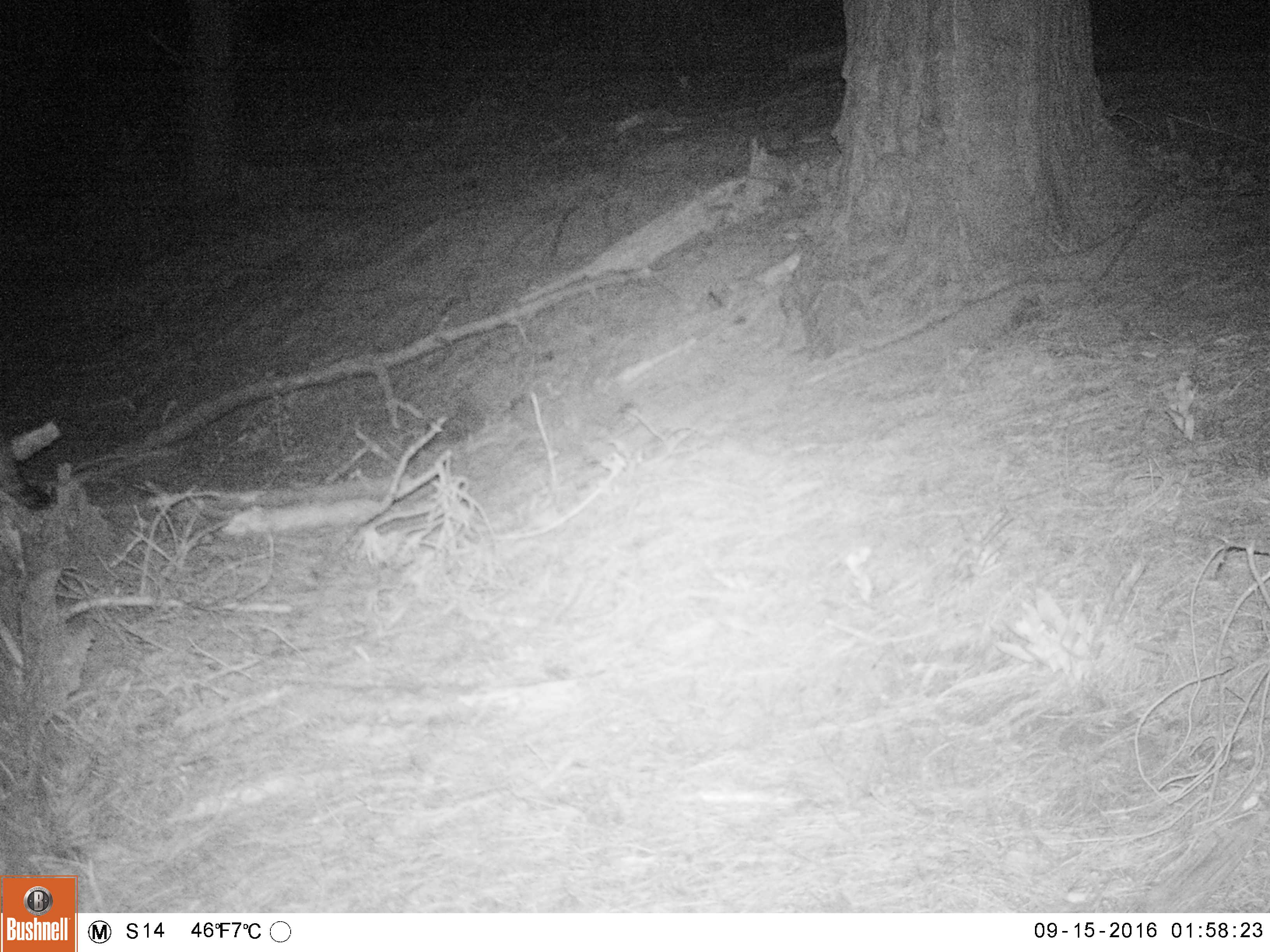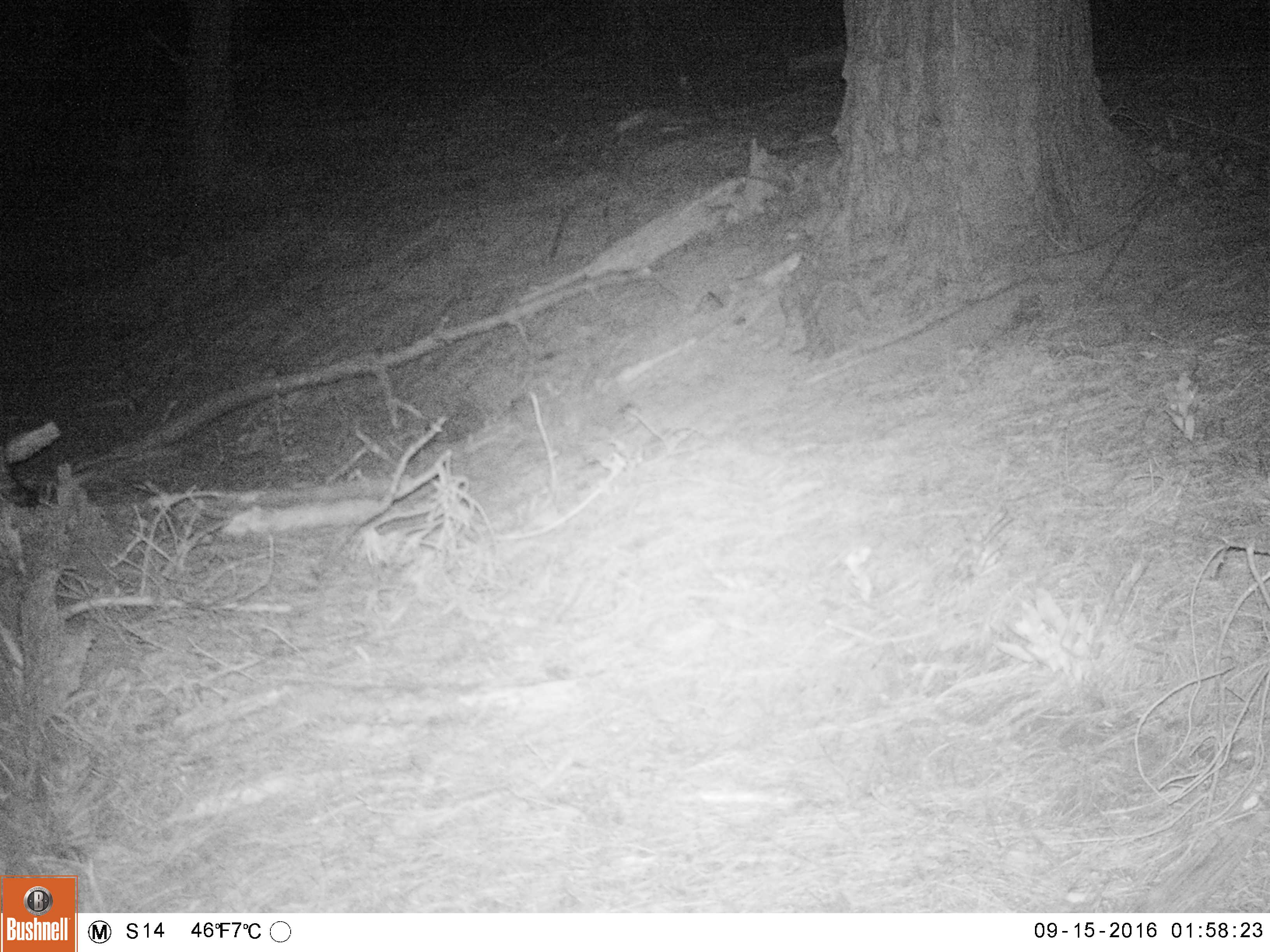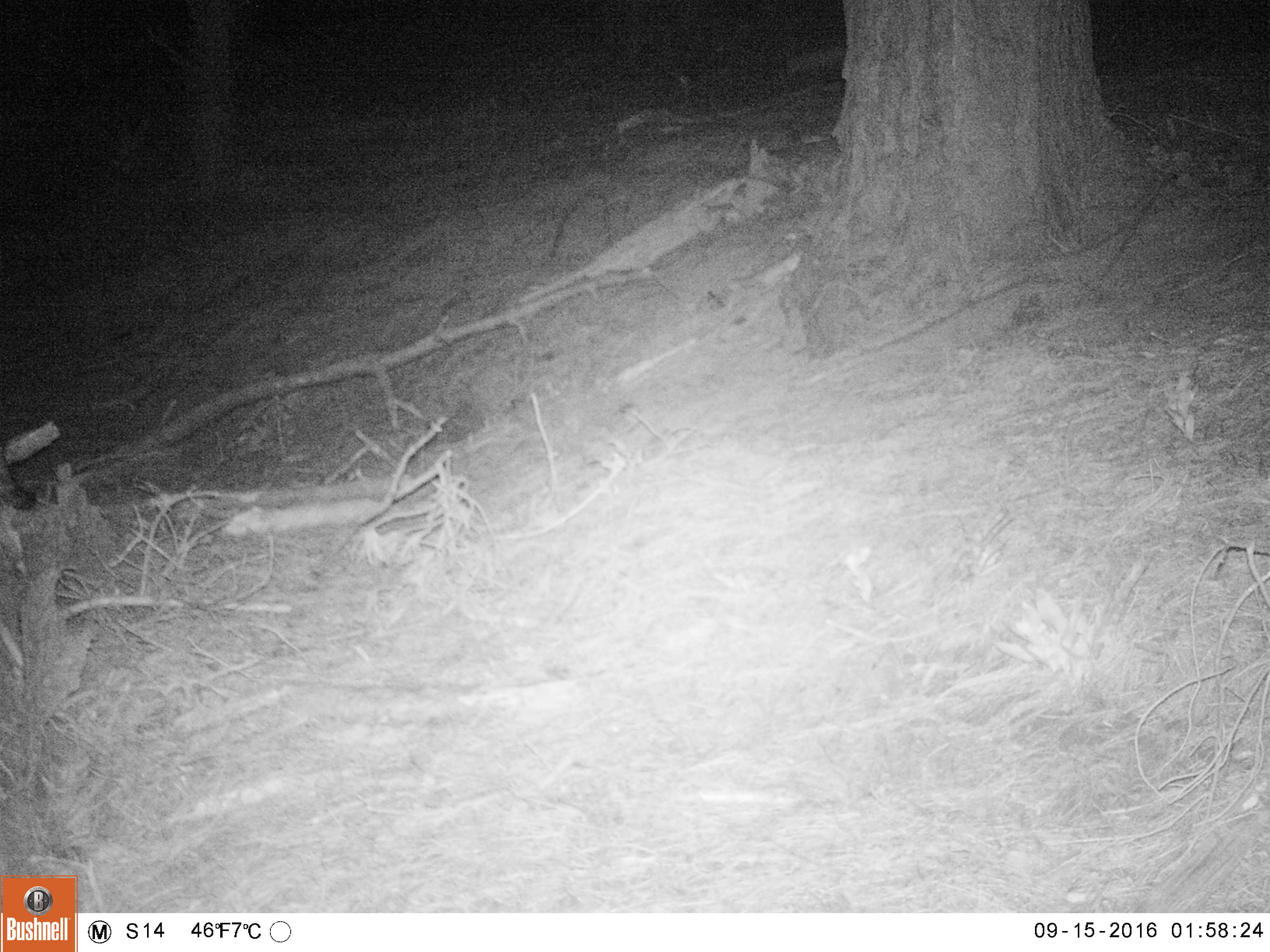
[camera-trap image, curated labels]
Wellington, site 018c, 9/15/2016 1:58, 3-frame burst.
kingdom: Animalia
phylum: Chordata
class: Mammalia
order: Carnivora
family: Felidae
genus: Felis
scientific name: Felis catus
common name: cat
Cat (Felis catus).